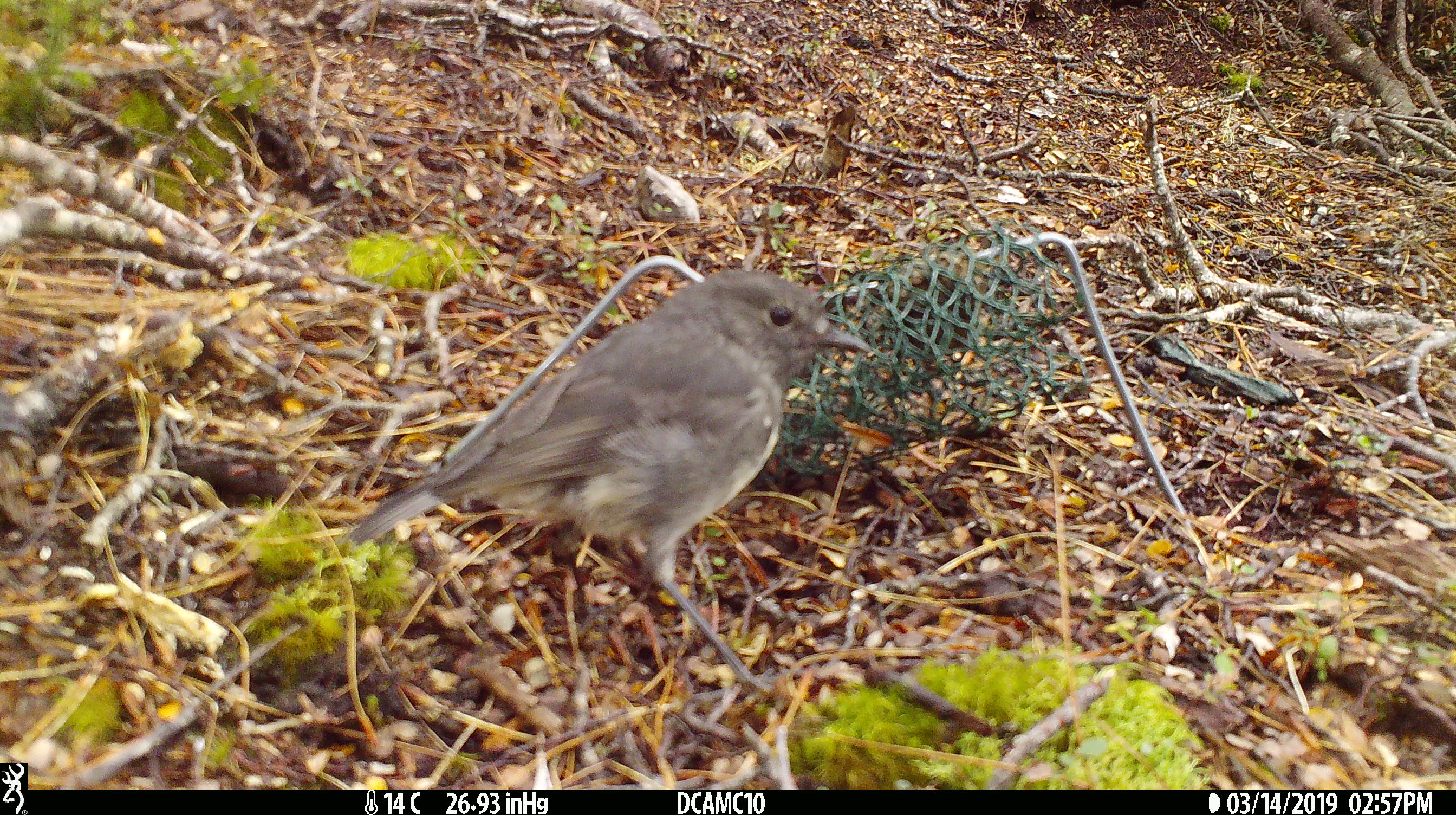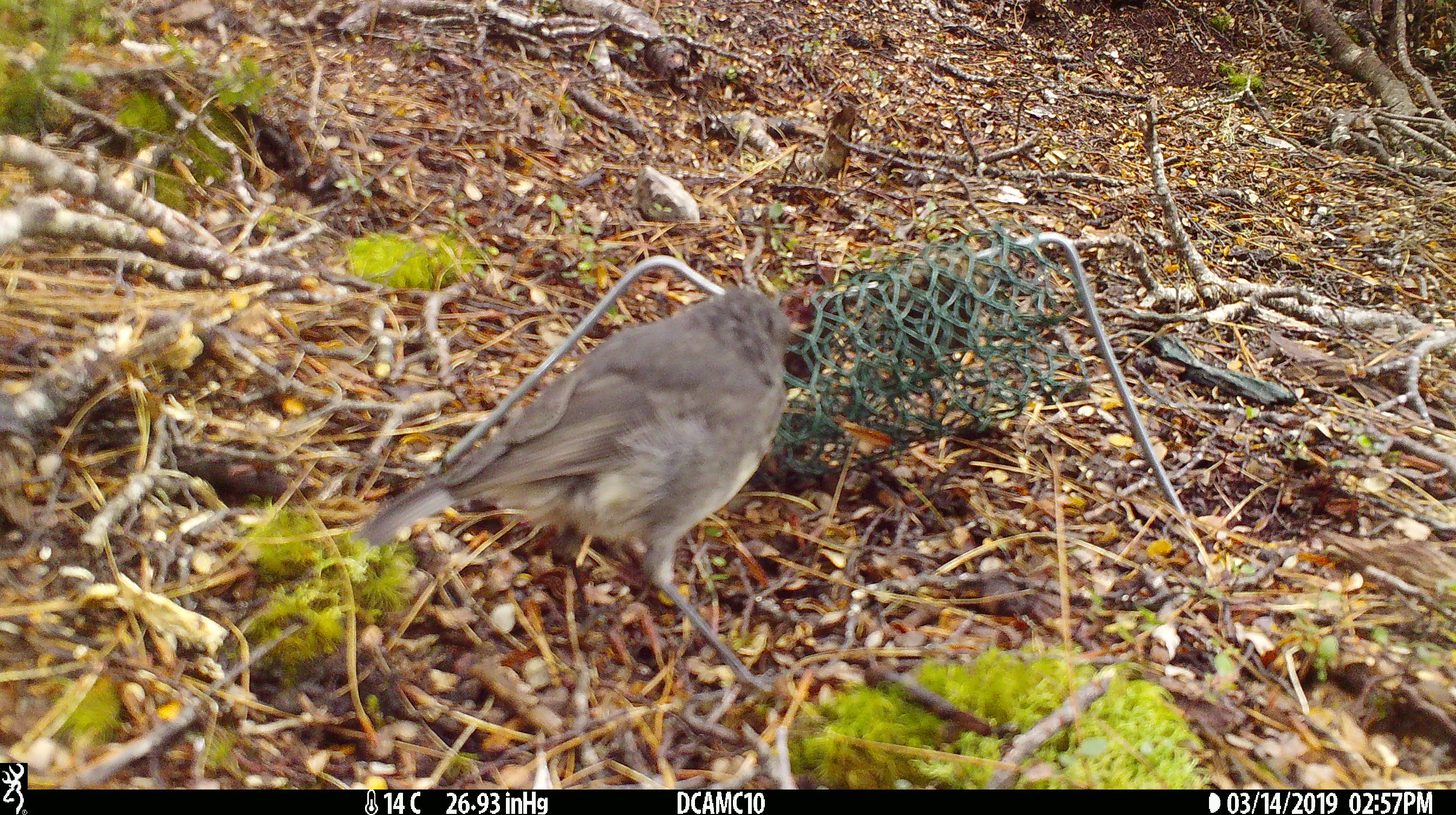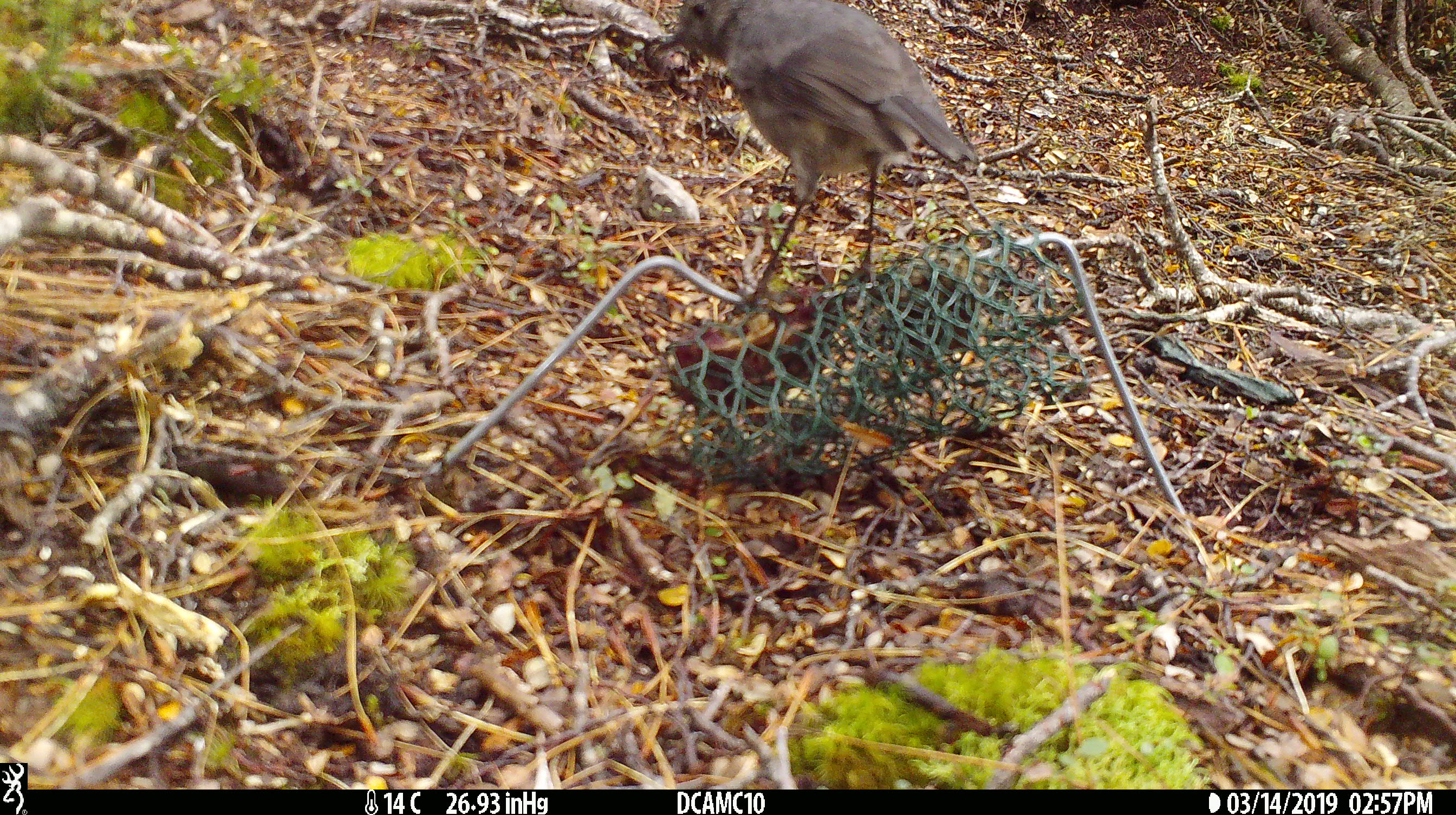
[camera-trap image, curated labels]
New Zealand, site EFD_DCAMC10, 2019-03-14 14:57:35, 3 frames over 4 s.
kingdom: Animalia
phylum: Chordata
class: Aves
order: Passeriformes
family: Petroicidae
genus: Petroica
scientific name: Petroica australis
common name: new zealand robin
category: robin